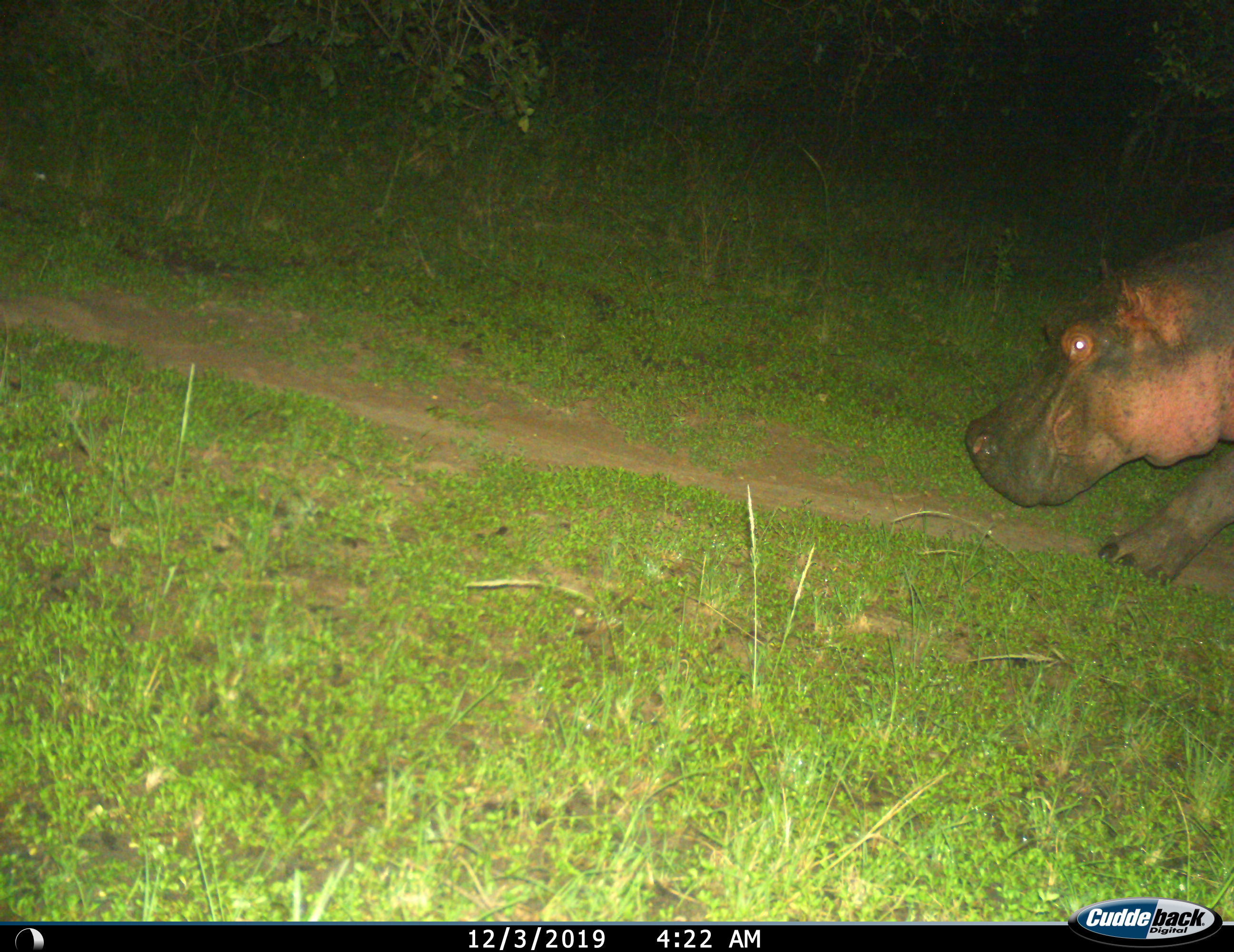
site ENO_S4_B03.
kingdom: Animalia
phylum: Chordata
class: Mammalia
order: Artiodactyla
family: Hippopotamidae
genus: Hippopotamus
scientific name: Hippopotamus amphibius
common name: hippopotamus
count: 1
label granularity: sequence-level